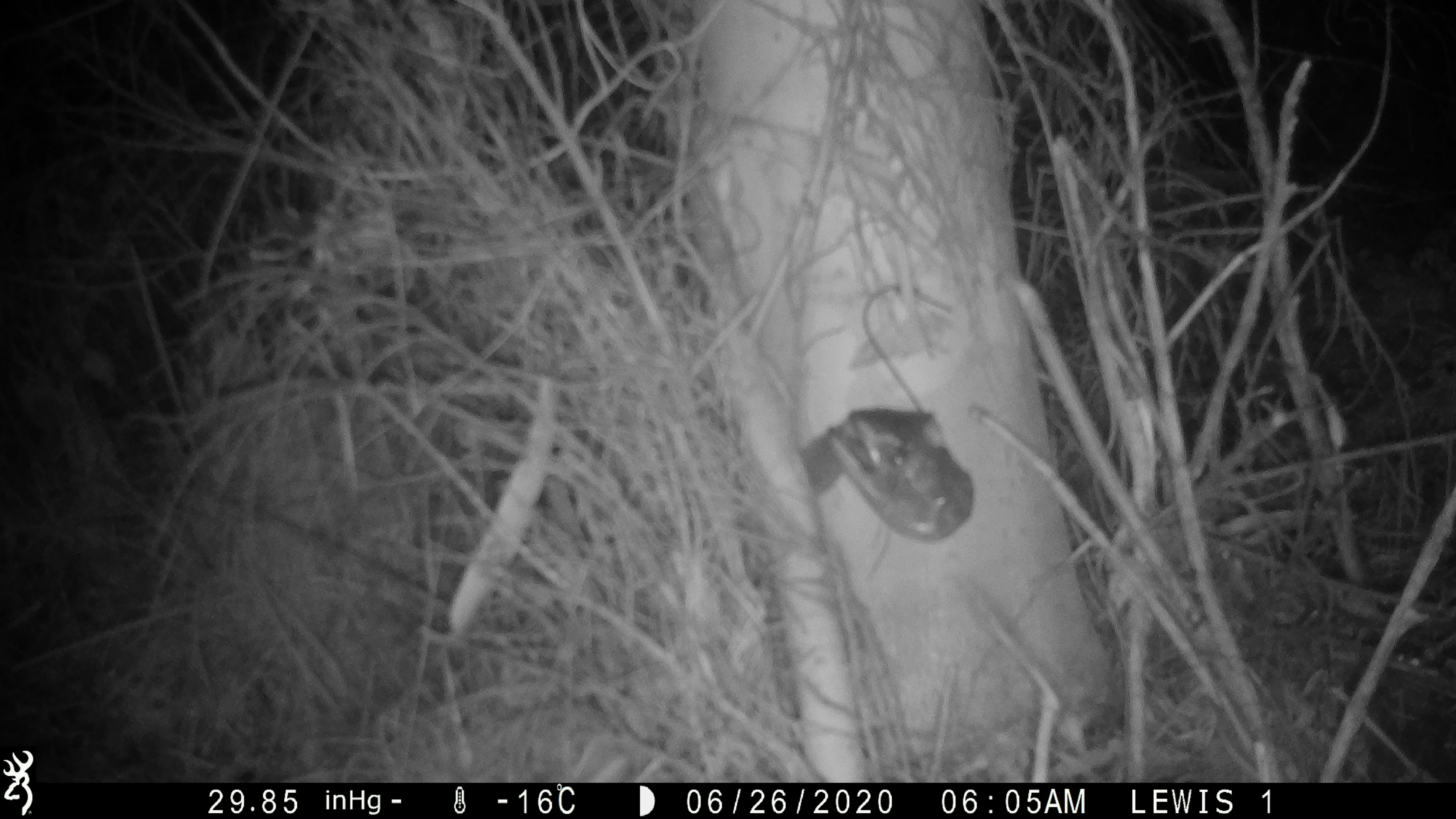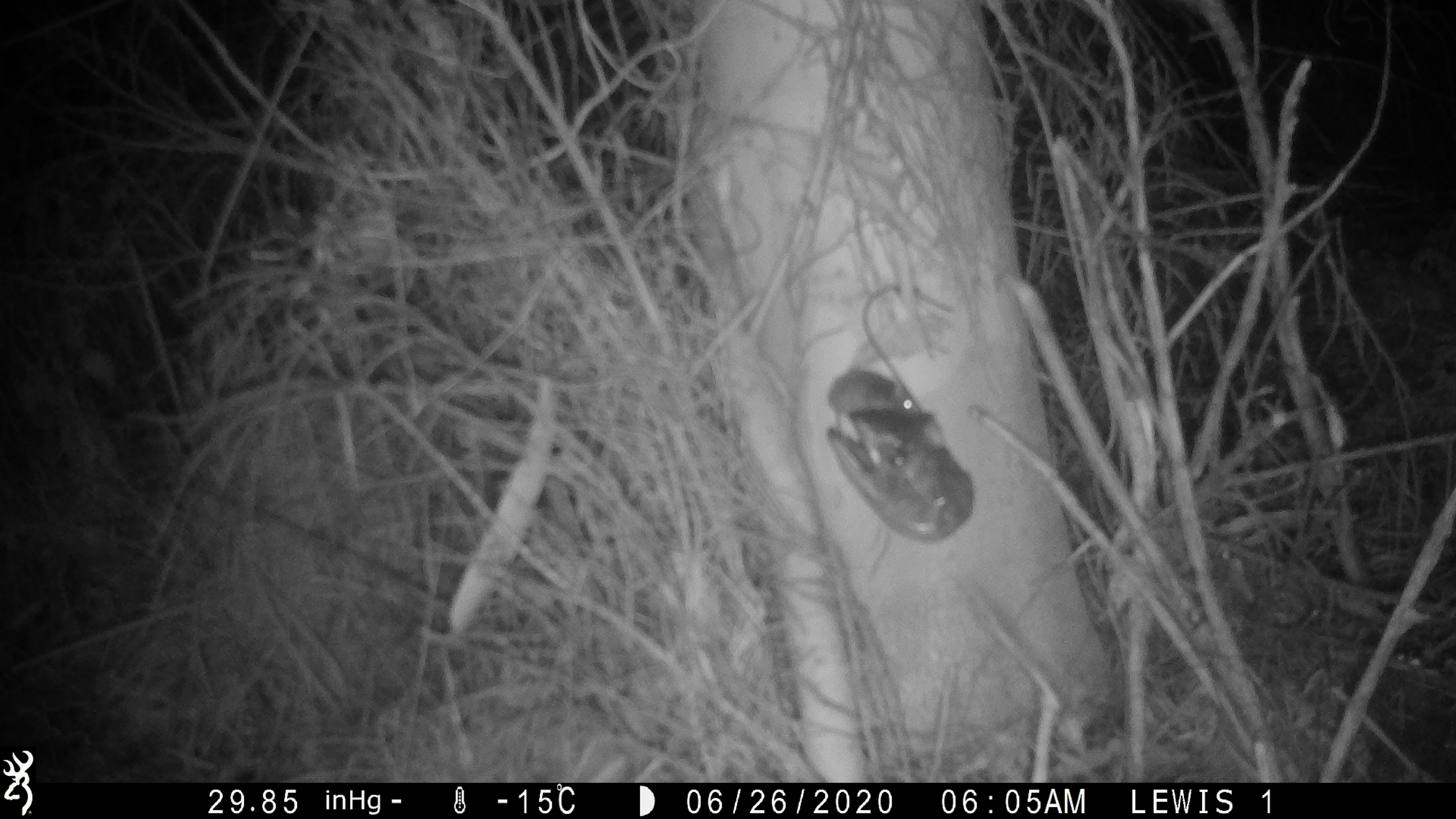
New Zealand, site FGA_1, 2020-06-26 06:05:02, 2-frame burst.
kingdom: Animalia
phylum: Chordata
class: Mammalia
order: Rodentia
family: Muridae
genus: Mus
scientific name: Mus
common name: mouse